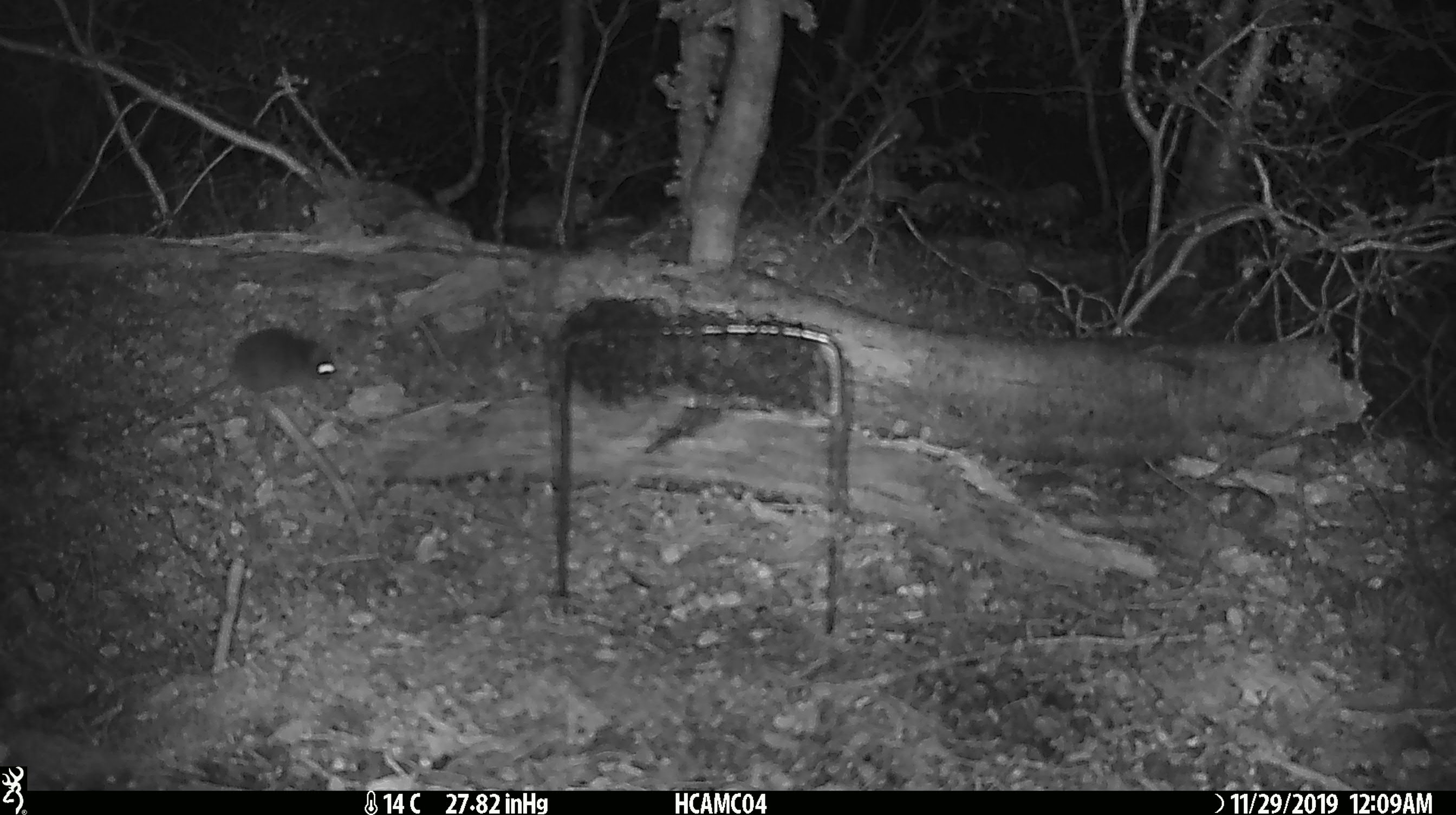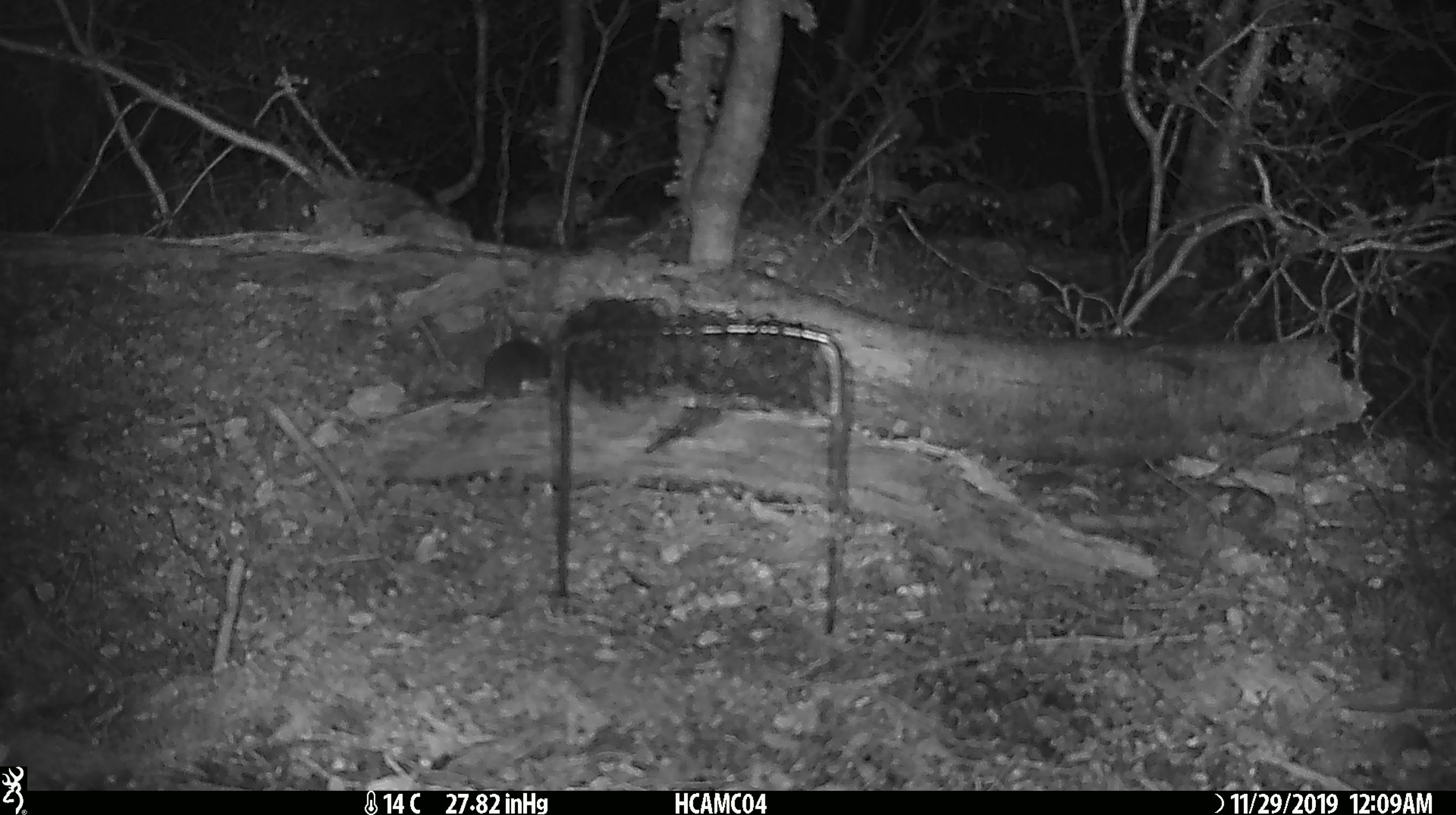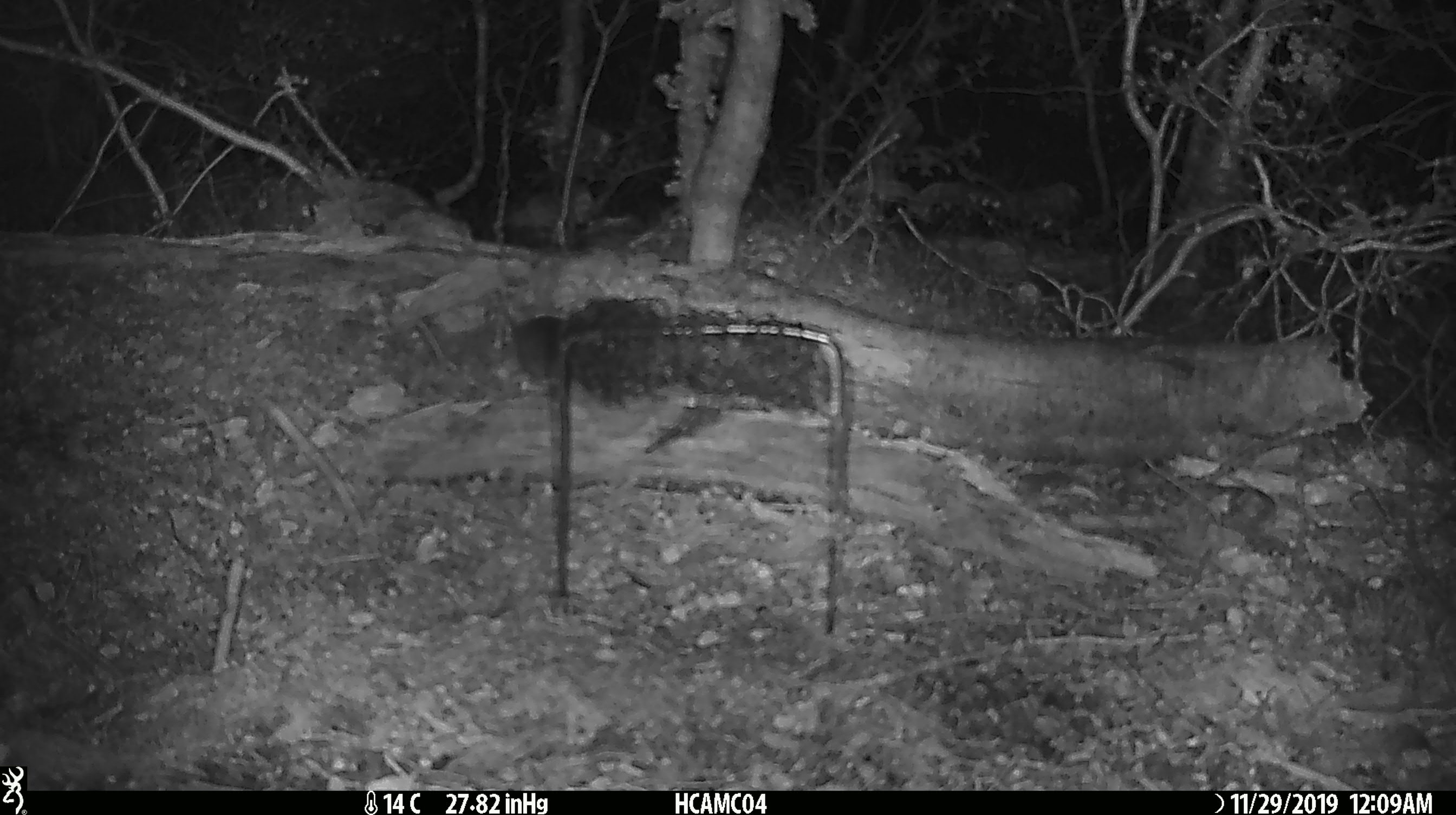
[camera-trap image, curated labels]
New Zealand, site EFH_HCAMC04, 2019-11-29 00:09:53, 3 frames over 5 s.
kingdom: Animalia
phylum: Chordata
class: Mammalia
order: Rodentia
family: Muridae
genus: Mus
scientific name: Mus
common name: mouse